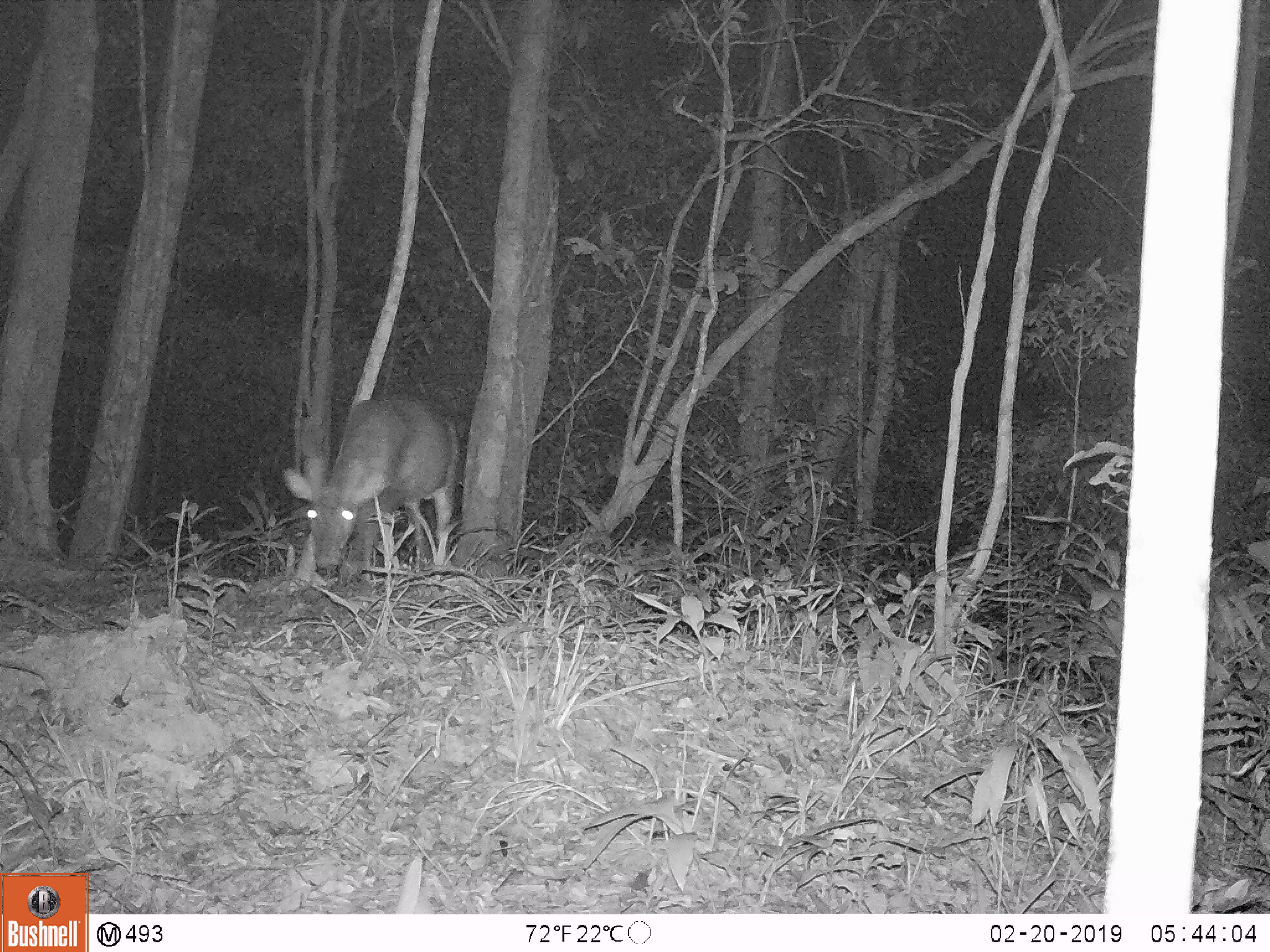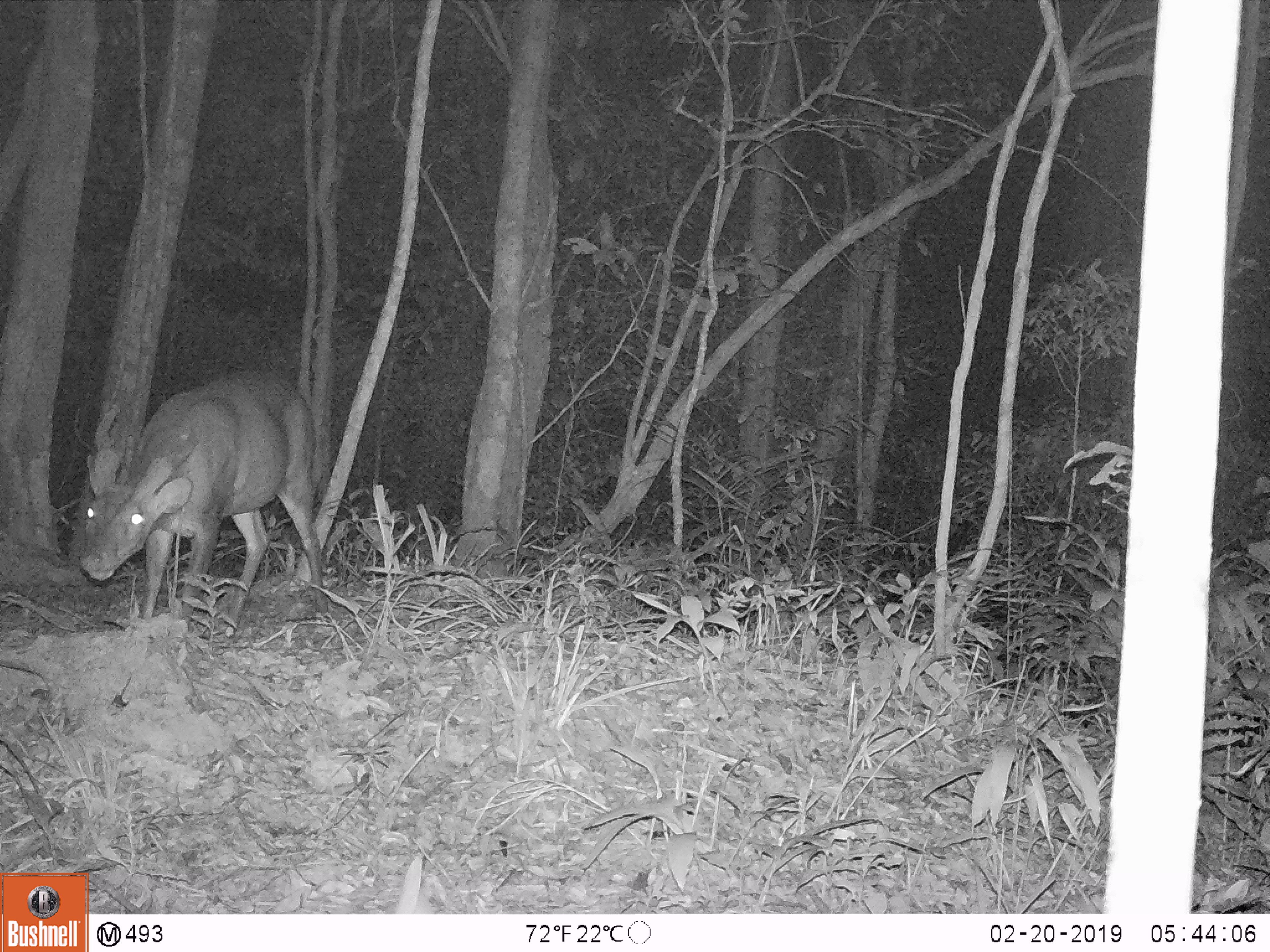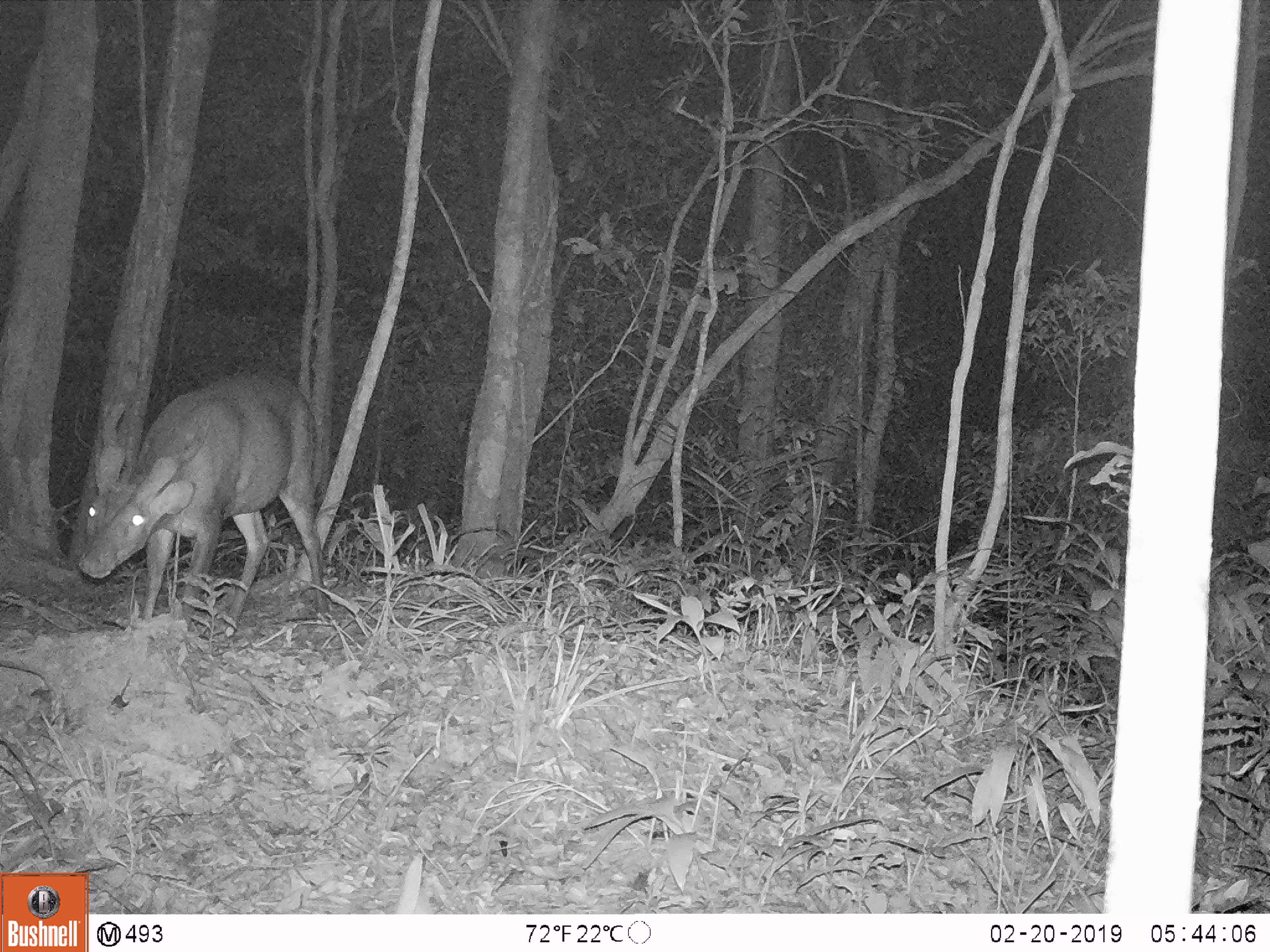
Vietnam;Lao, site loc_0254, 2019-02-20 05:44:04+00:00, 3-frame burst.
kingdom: Animalia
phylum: Chordata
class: Mammalia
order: Artiodactyla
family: Cervidae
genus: Muntiacus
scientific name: Muntiacus vuquangensis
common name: large-antlered muntjac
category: large antlered muntjac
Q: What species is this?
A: Large antlered muntjac (large-antlered muntjac) (Muntiacus vuquangensis).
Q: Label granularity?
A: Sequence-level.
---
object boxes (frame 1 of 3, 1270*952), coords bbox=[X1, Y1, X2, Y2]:
large antlered muntjac: bbox=[284, 393, 459, 574]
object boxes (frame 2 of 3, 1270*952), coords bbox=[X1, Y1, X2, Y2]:
large antlered muntjac: bbox=[79, 368, 328, 630]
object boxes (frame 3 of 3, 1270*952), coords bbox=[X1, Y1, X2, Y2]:
large antlered muntjac: bbox=[79, 372, 329, 628]